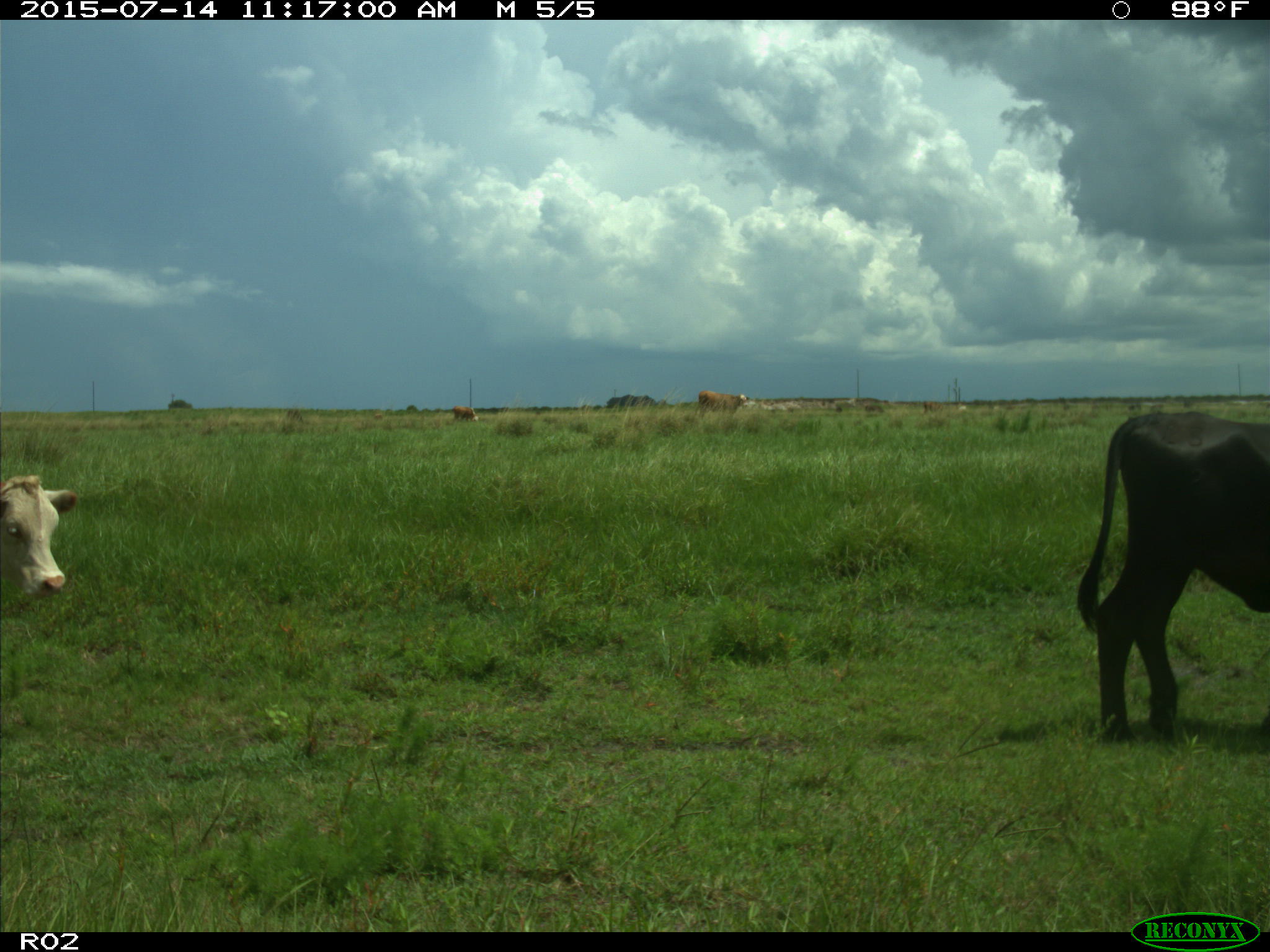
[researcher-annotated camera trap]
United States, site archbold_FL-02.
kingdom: Animalia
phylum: Chordata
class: Mammalia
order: Artiodactyla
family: Bovidae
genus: Bos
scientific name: Bos taurus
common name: domestic cow